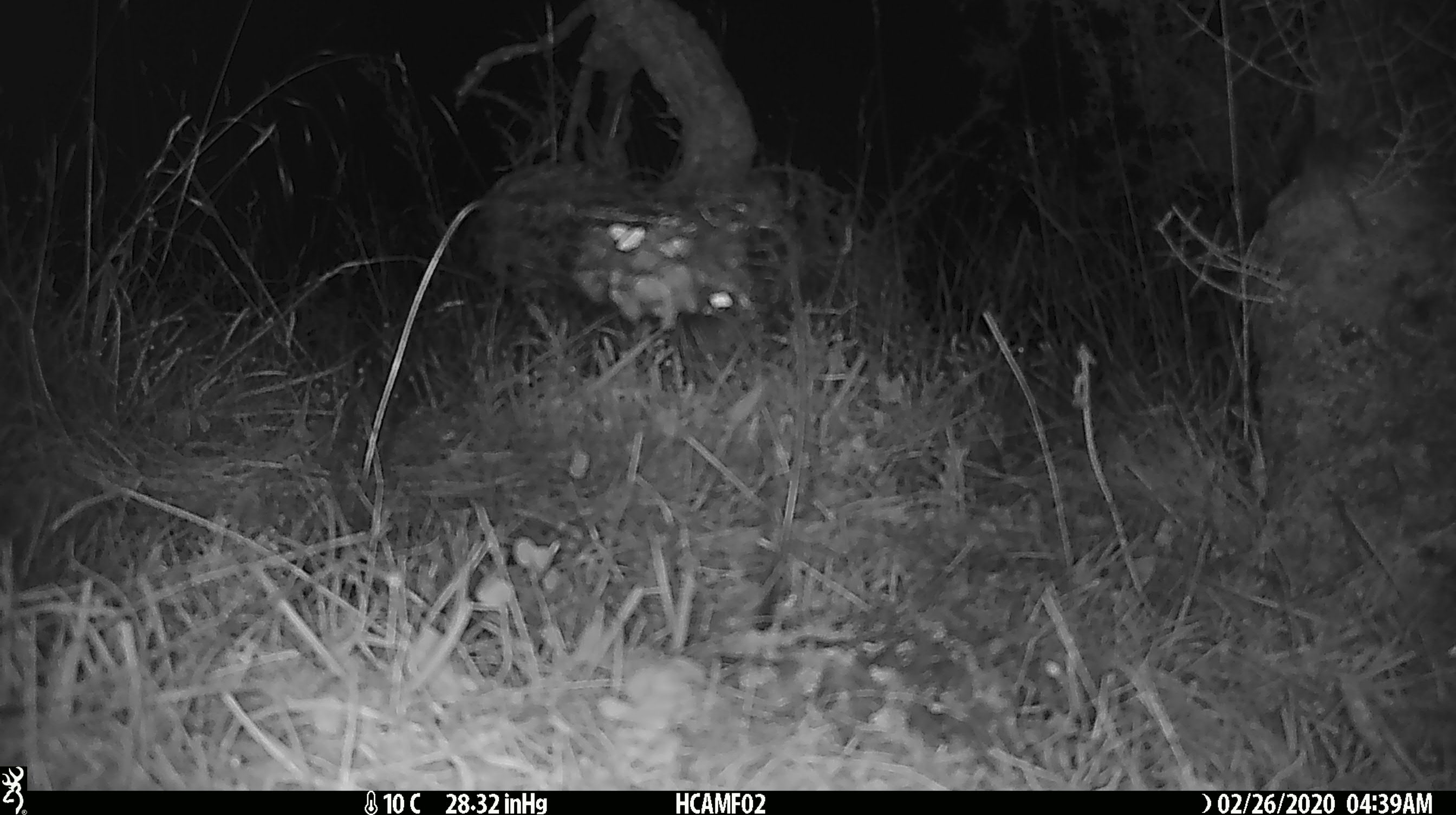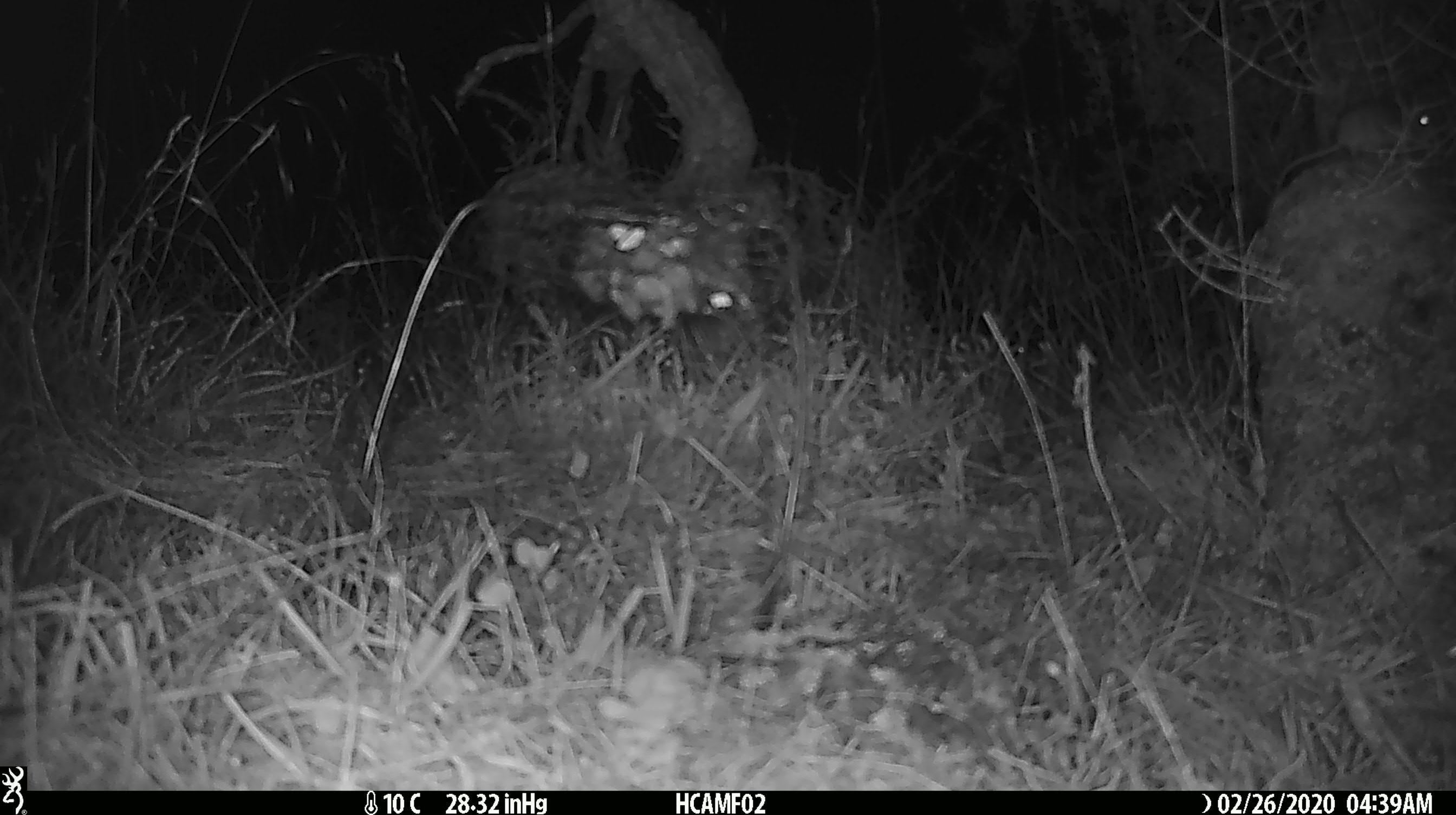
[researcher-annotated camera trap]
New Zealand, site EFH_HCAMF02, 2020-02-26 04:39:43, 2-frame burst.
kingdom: Animalia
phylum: Chordata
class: Mammalia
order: Rodentia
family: Muridae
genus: Mus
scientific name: Mus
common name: mouse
Mouse (Mus).